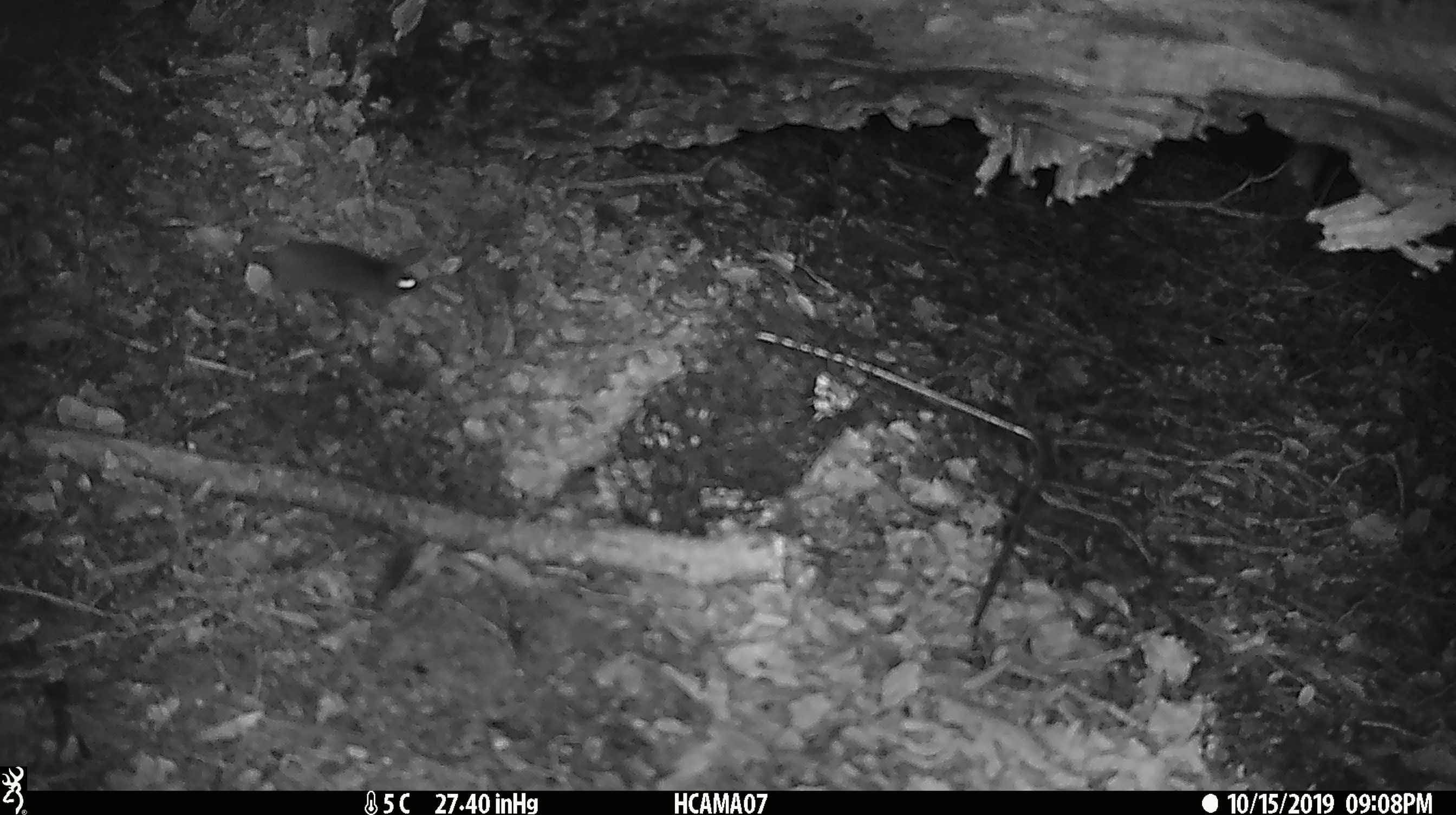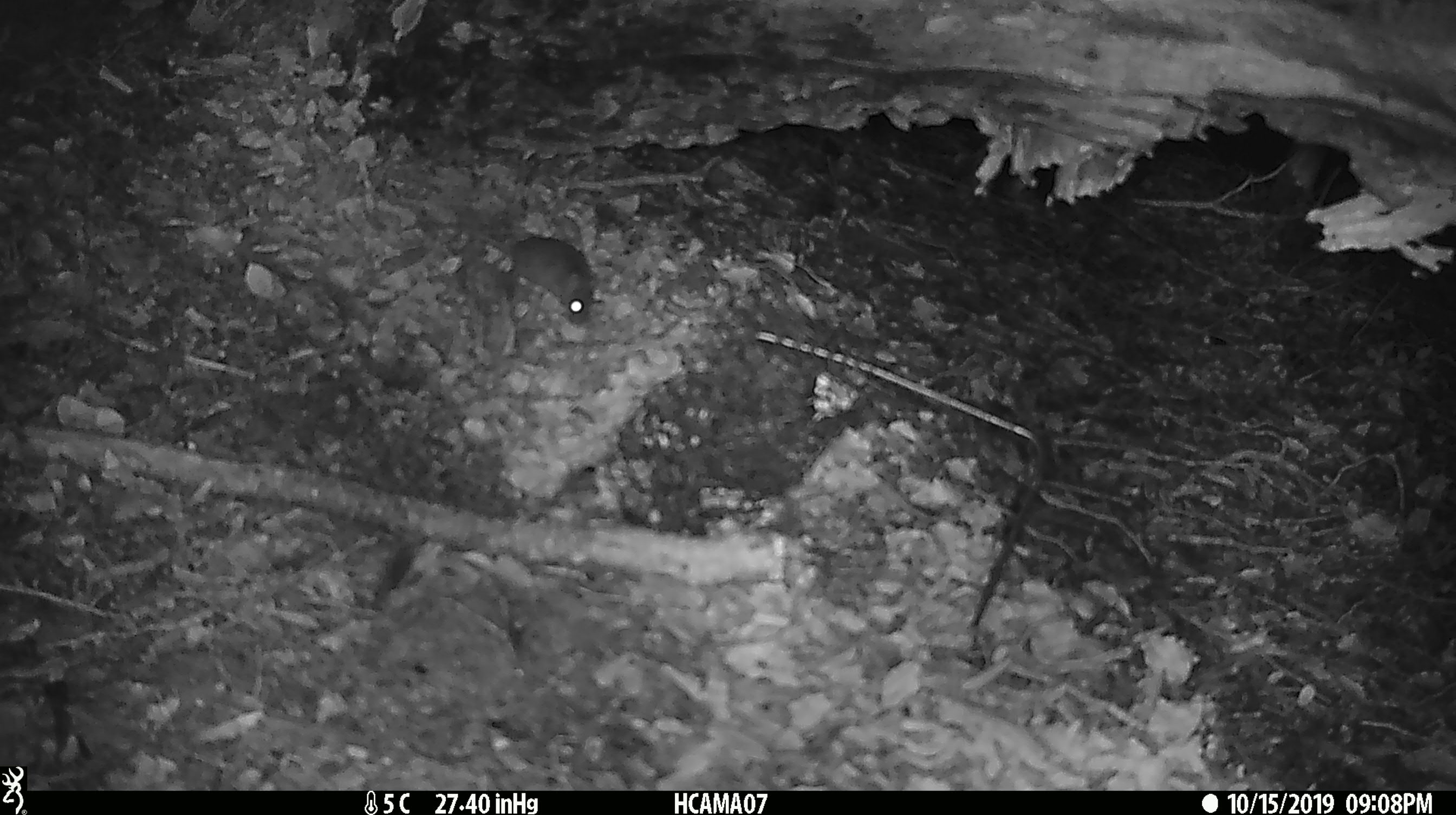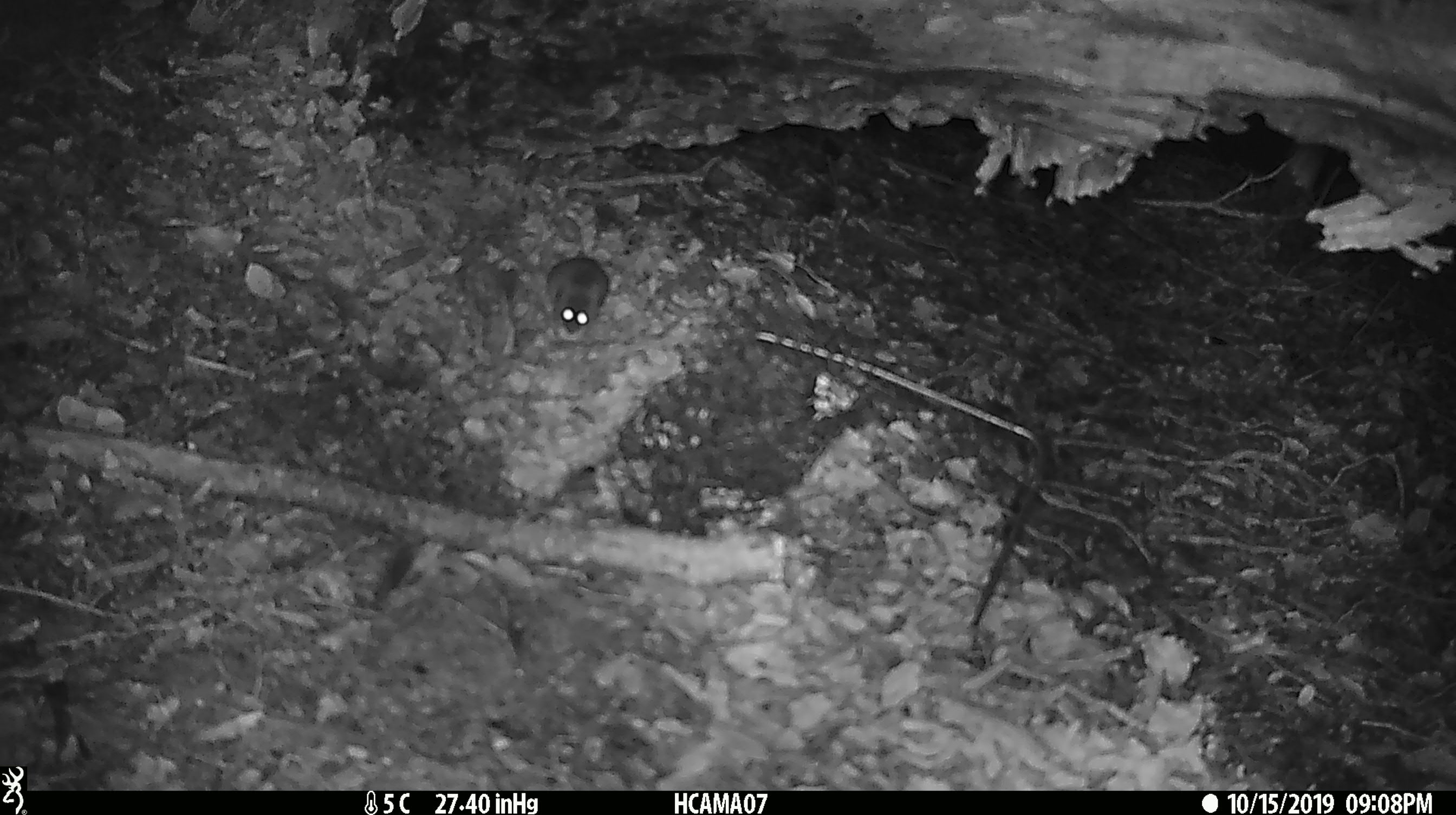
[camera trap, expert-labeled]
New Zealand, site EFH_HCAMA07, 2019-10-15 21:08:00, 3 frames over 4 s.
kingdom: Animalia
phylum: Chordata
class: Mammalia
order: Rodentia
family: Muridae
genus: Mus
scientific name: Mus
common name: mouse